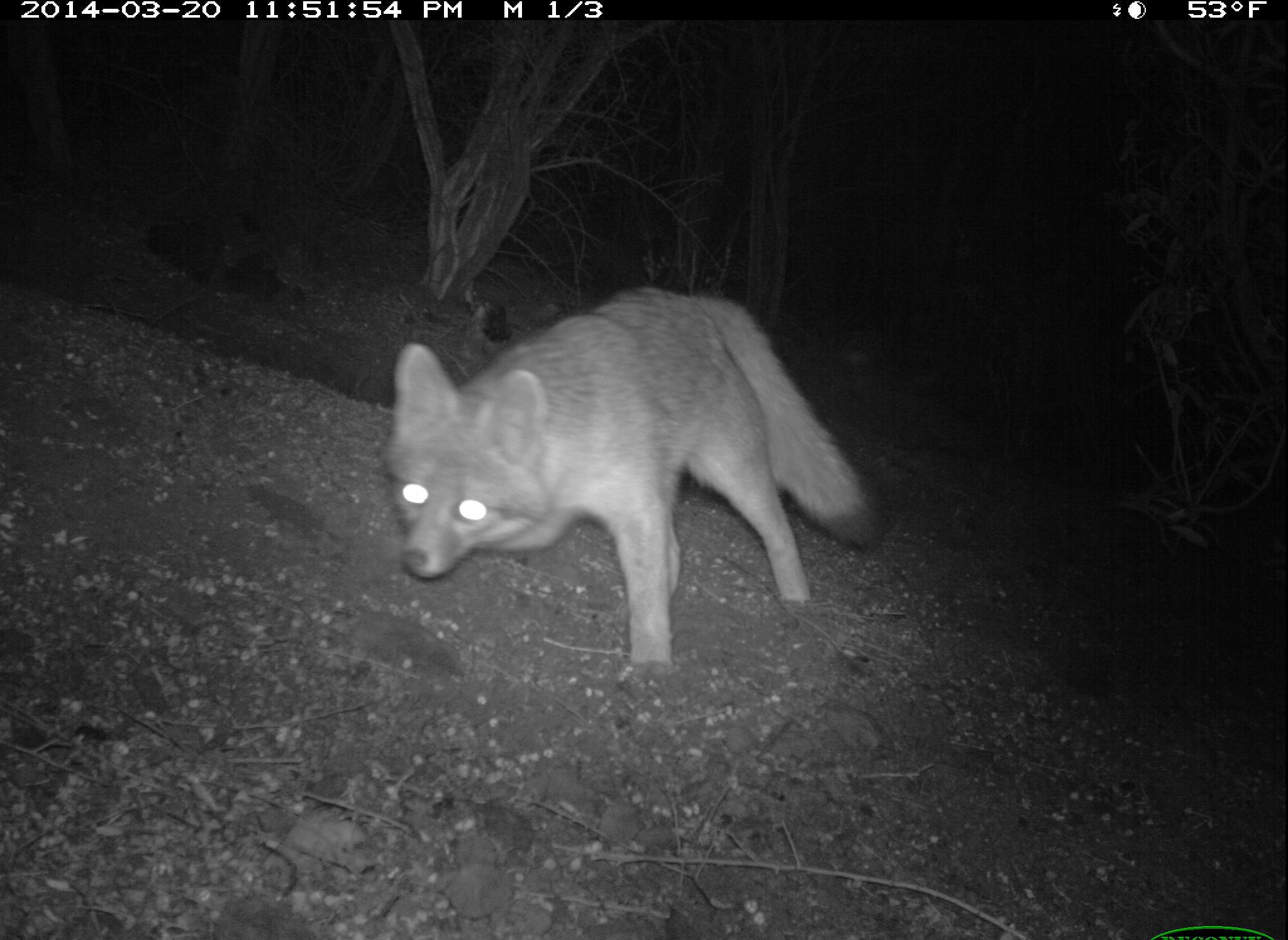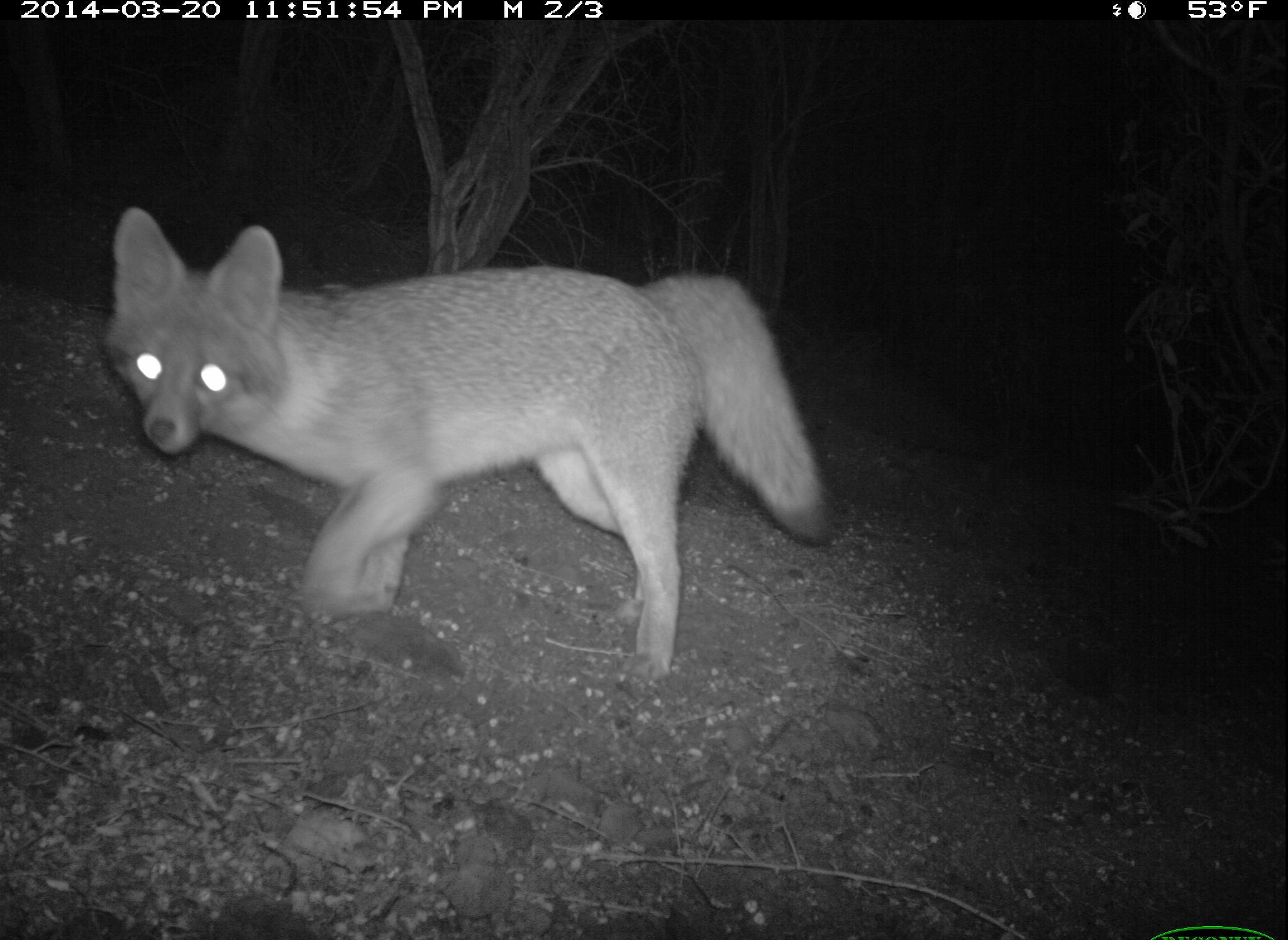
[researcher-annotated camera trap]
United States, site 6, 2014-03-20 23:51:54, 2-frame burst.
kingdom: Animalia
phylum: Chordata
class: Mammalia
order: Carnivora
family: Canidae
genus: Urocyon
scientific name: Urocyon cinereoargenteus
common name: gray fox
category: fox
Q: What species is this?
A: Fox (gray fox) (Urocyon cinereoargenteus).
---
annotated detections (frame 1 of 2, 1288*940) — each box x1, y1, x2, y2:
fox: 385, 287, 878, 681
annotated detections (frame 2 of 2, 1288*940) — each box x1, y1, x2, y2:
fox: 102, 207, 836, 688